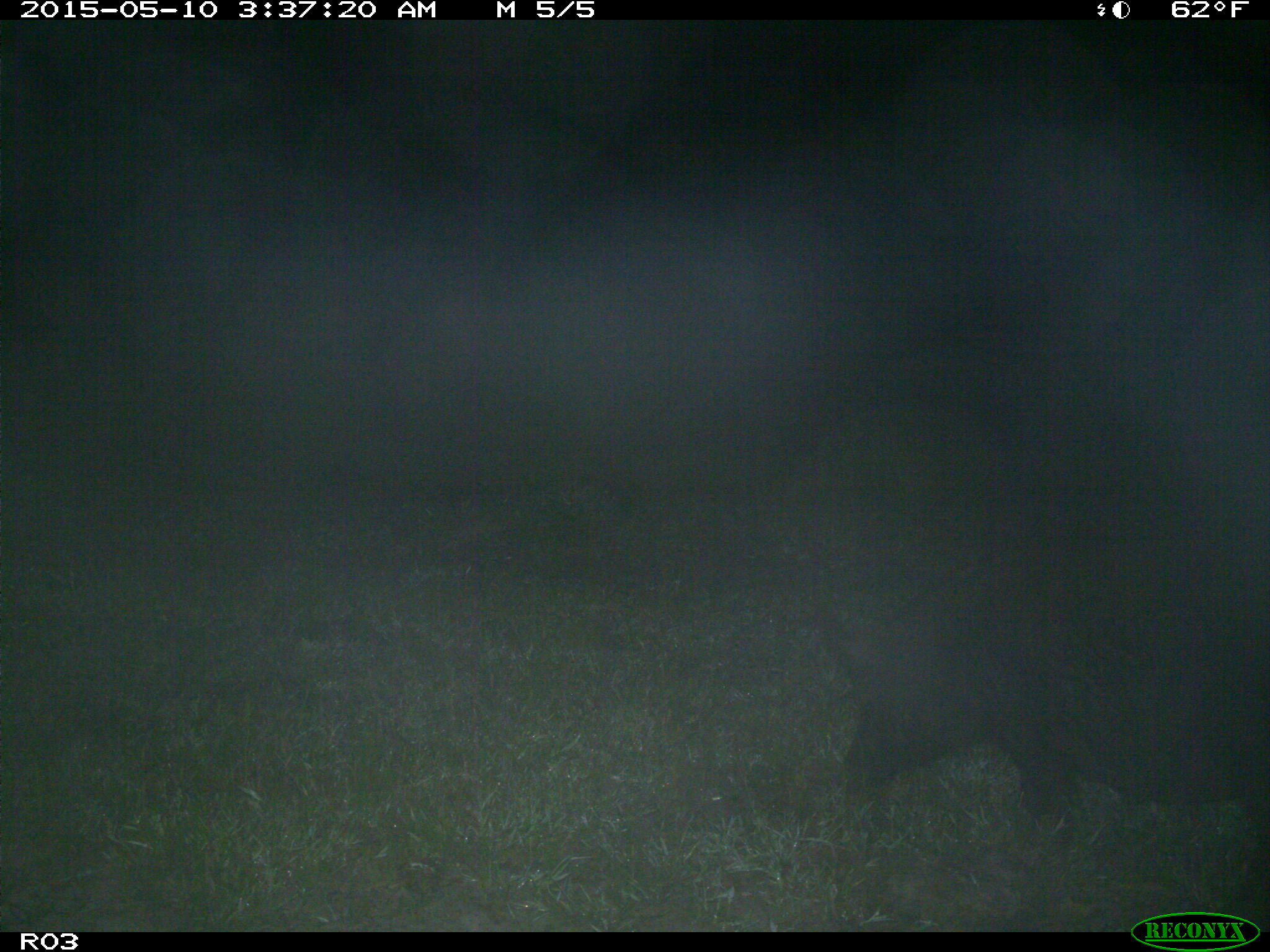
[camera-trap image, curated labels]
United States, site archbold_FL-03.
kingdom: Animalia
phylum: Chordata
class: Mammalia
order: Artiodactyla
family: Suidae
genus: Sus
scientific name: Sus scrofa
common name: wild boar